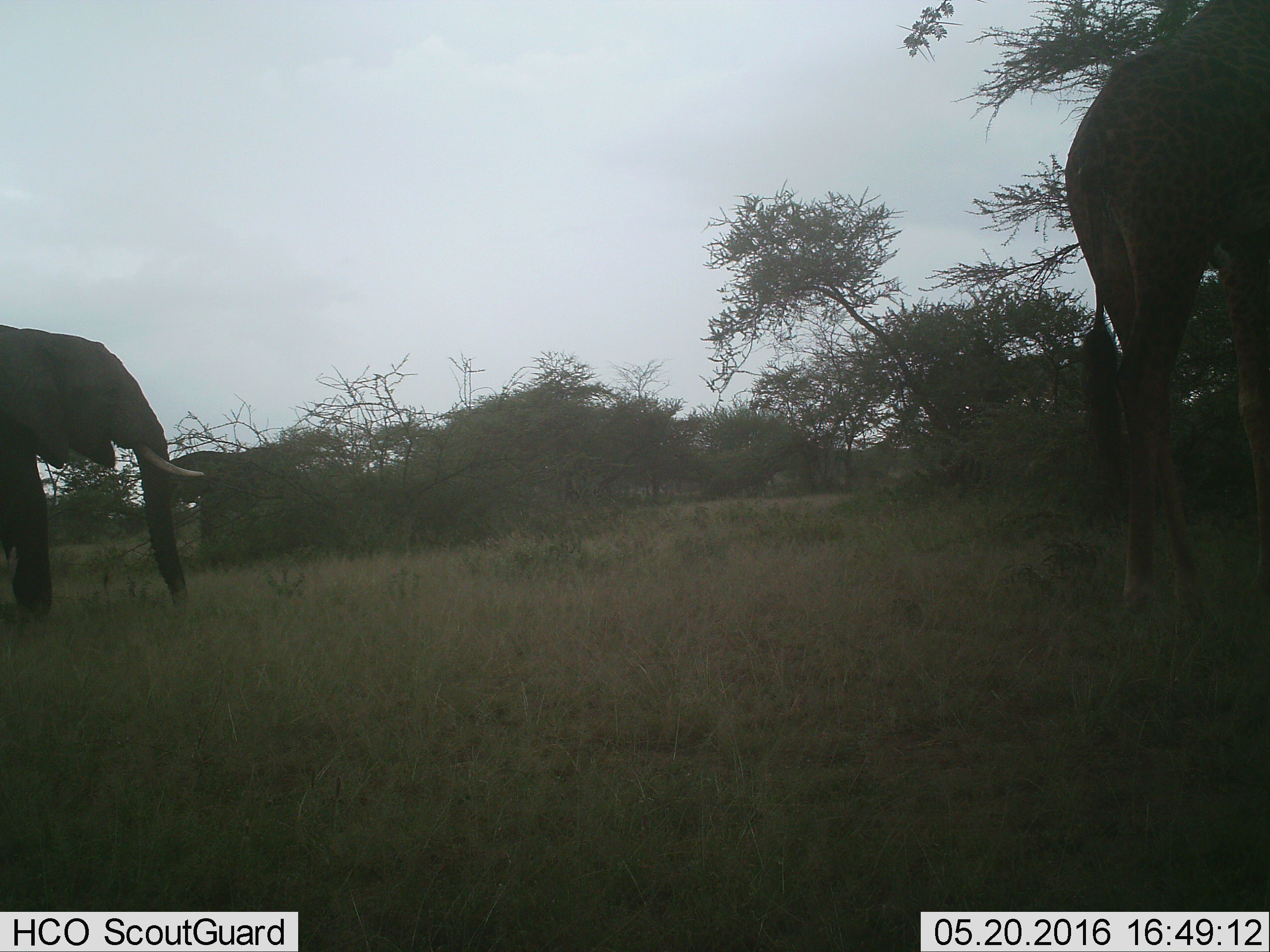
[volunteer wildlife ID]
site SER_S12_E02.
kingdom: Animalia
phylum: Chordata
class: Mammalia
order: Proboscidea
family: Elephantidae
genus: Loxodonta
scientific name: Loxodonta africana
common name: african bush elephant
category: elephant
Elephant (african bush elephant) (Loxodonta africana), count 1. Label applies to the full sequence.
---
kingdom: Animalia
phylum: Chordata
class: Mammalia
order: Artiodactyla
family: Giraffidae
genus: Giraffa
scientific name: Giraffa camelopardalis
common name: giraffe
Giraffe (Giraffa camelopardalis), count 1. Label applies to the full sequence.